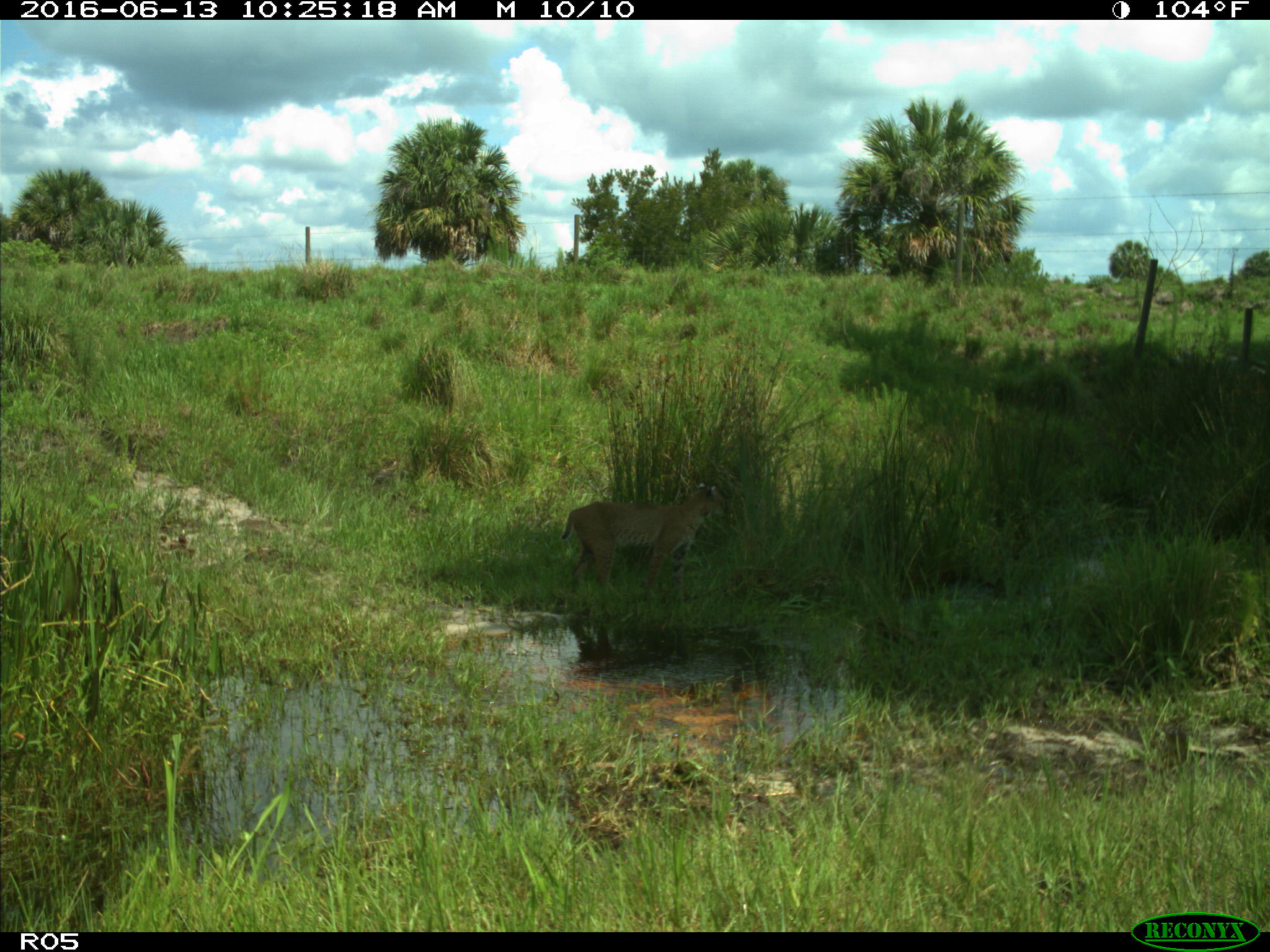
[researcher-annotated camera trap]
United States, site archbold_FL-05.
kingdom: Animalia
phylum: Chordata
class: Mammalia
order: Carnivora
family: Felidae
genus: Lynx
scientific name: Lynx rufus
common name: bobcat